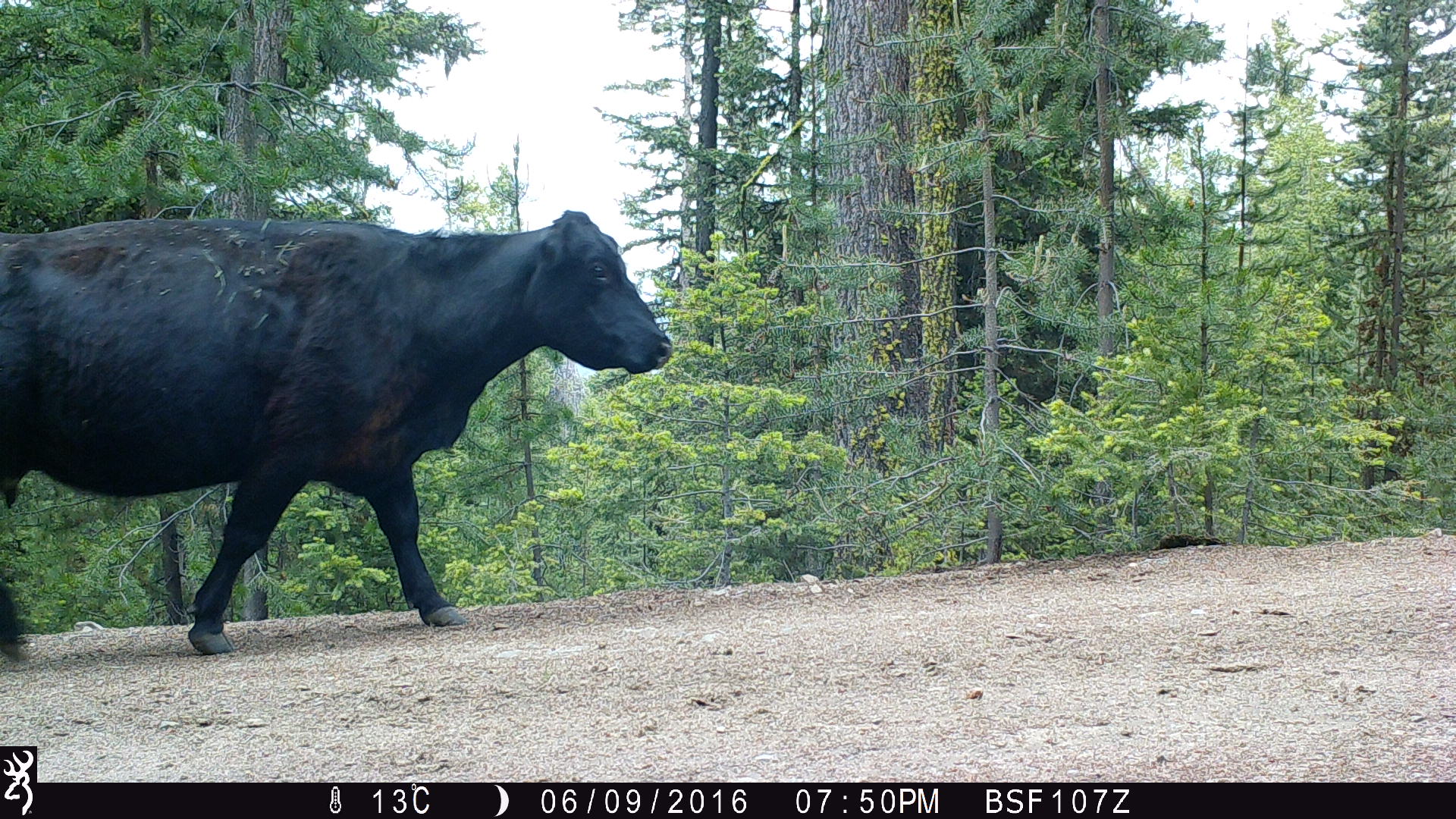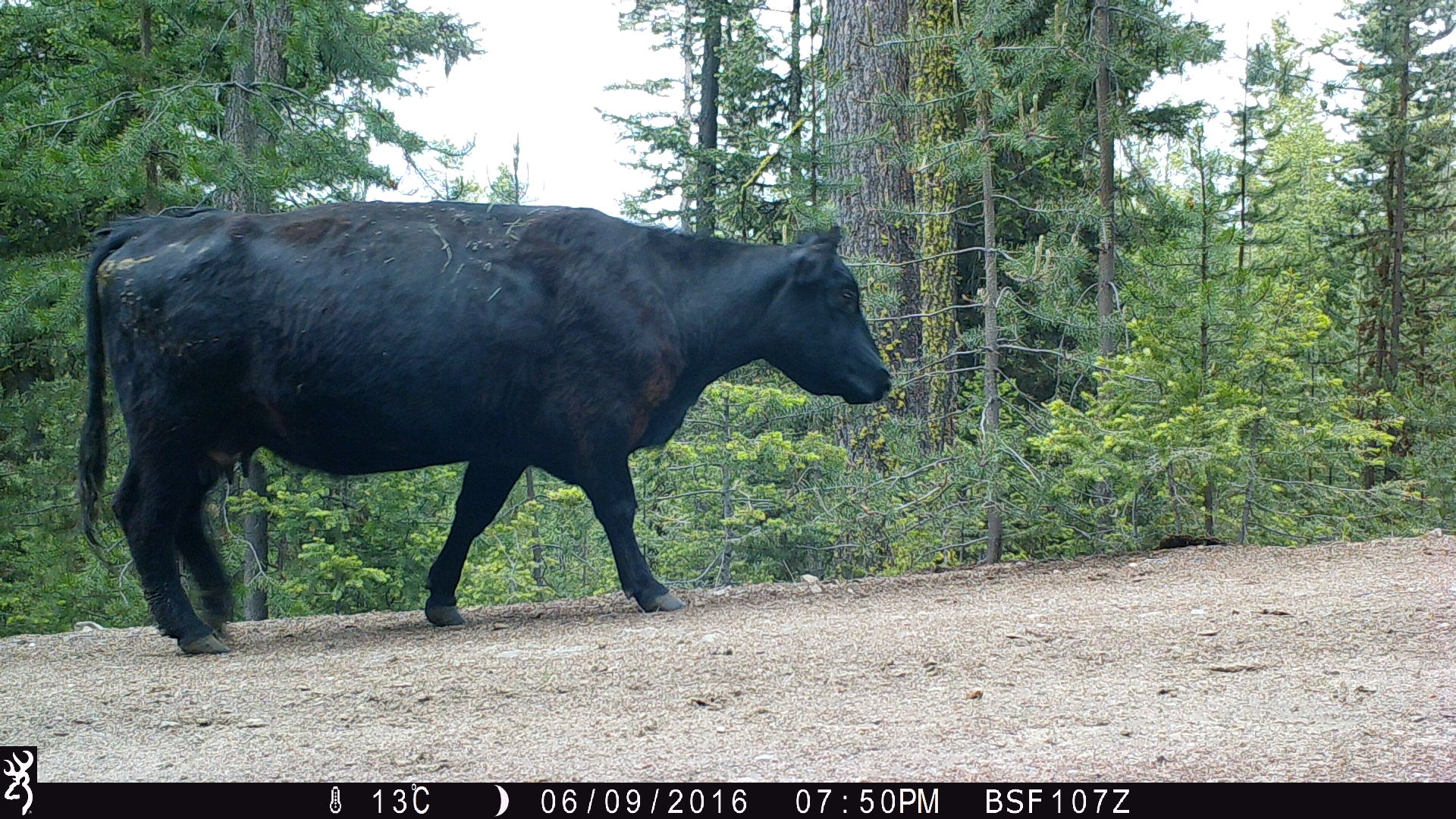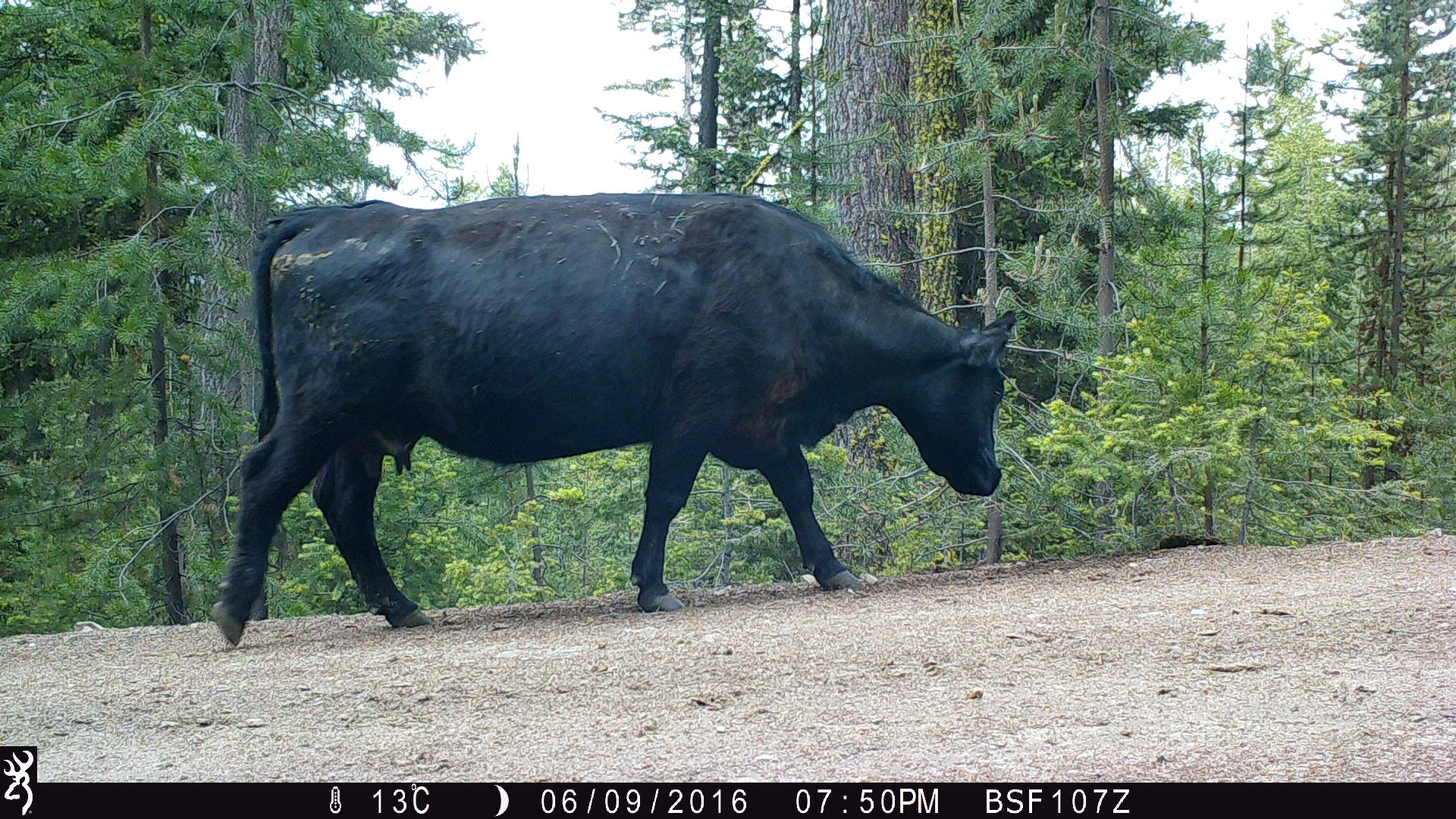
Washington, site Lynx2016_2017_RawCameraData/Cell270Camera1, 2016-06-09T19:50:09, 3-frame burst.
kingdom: Animalia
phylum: Chordata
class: Mammalia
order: Artiodactyla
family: Bovidae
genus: Bos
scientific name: Bos taurus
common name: domestic cattle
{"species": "domestic cattle (Bos taurus)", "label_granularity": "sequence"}